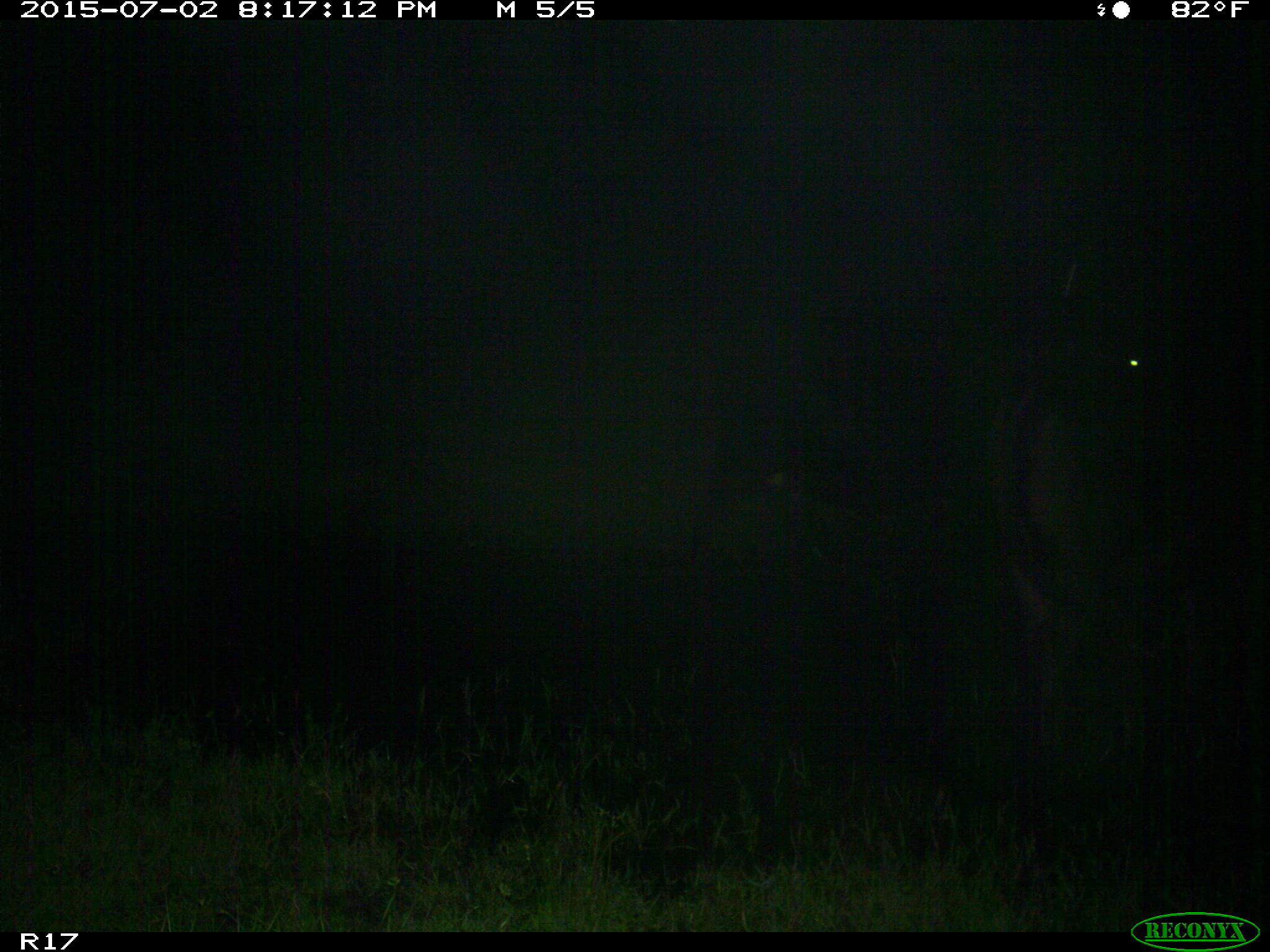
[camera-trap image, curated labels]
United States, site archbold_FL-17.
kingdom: Animalia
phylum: Chordata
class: Mammalia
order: Artiodactyla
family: Bovidae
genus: Bos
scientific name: Bos taurus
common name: domestic cow